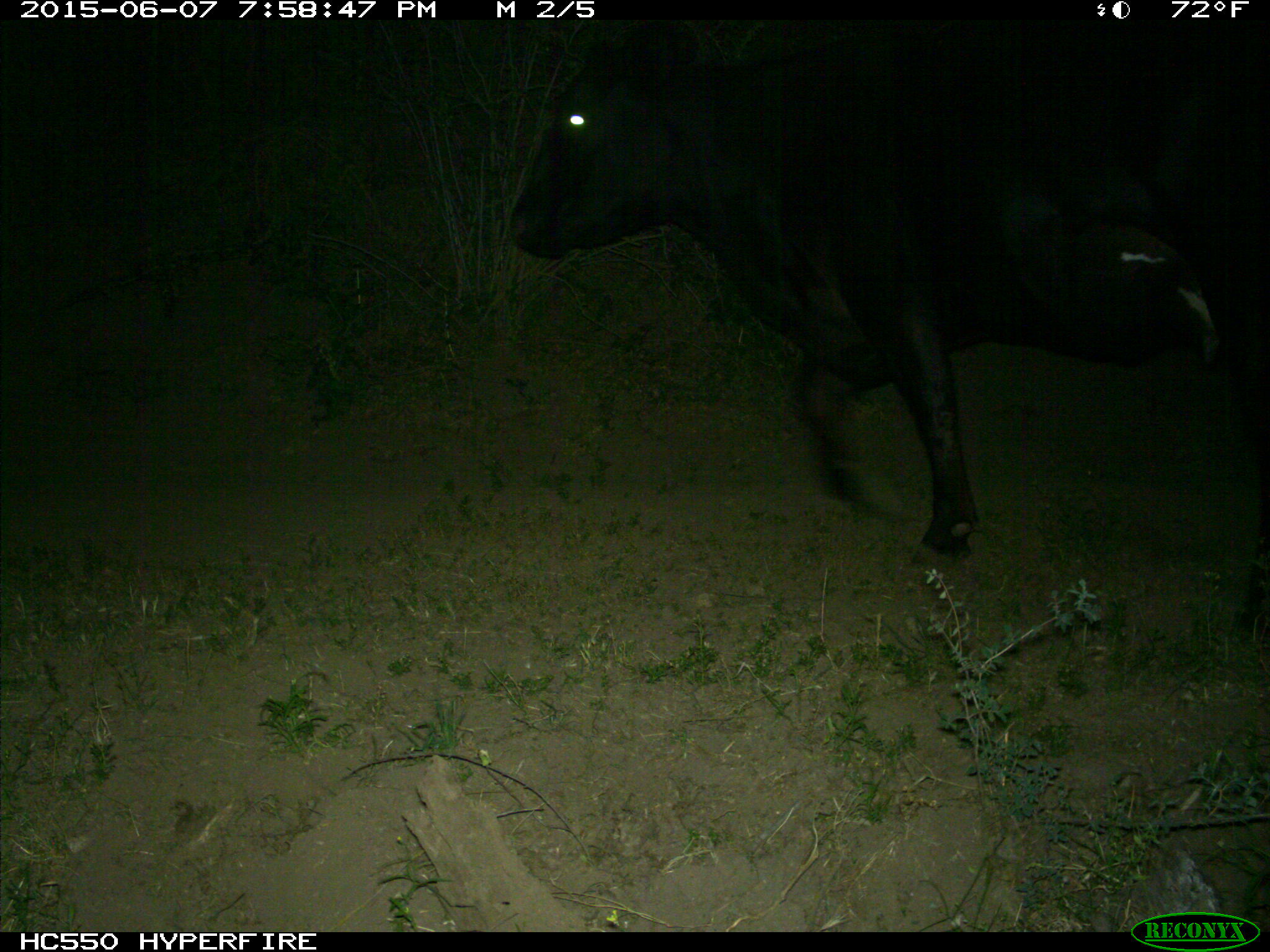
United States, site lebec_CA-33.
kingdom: Animalia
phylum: Chordata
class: Mammalia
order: Artiodactyla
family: Bovidae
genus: Bos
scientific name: Bos taurus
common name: domestic cow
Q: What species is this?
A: Bos taurus (domestic cow).